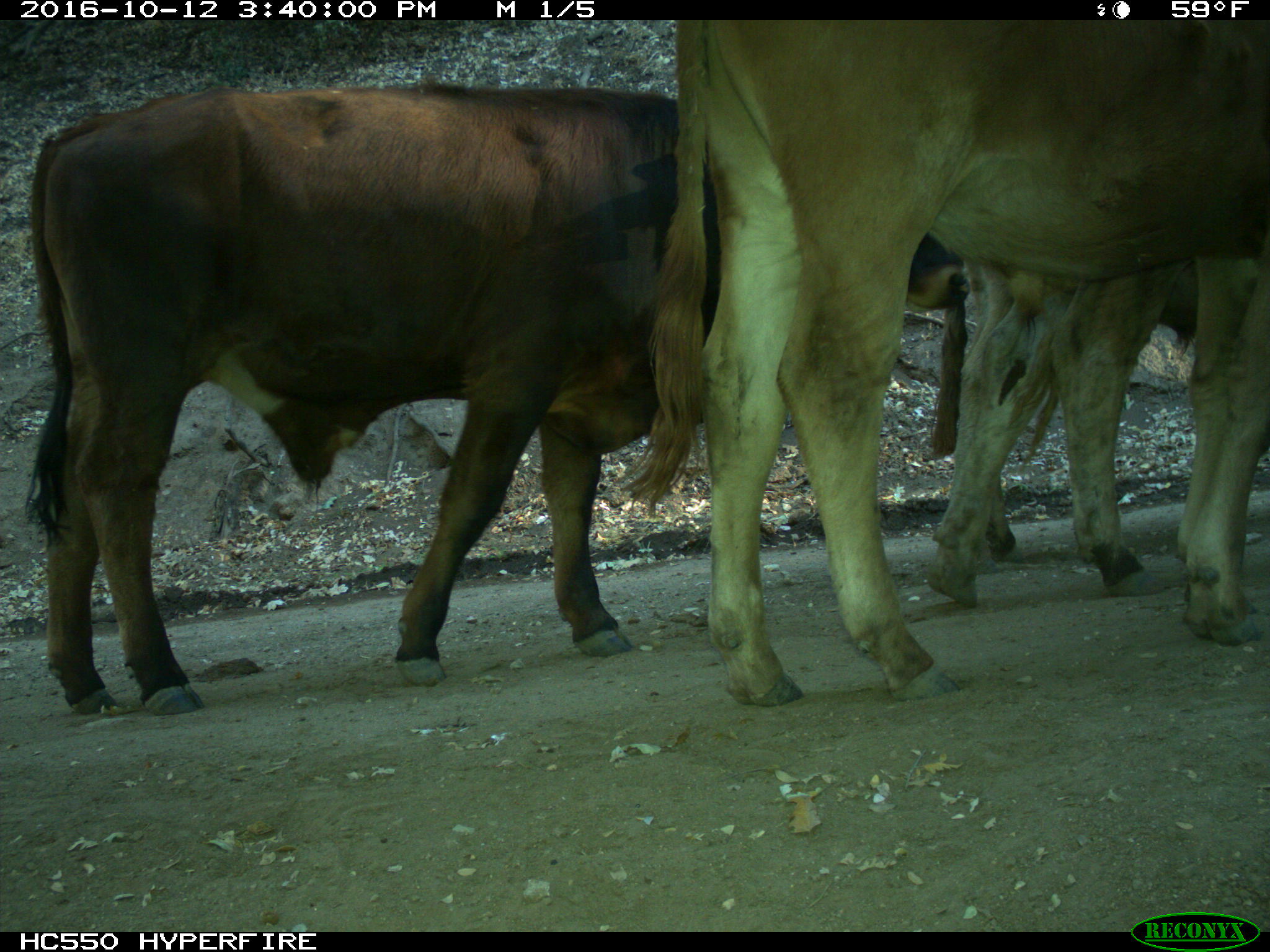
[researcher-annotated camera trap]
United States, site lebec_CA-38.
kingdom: Animalia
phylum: Chordata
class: Mammalia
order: Artiodactyla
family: Bovidae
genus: Bos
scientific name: Bos taurus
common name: domestic cow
Bos taurus (domestic cow).